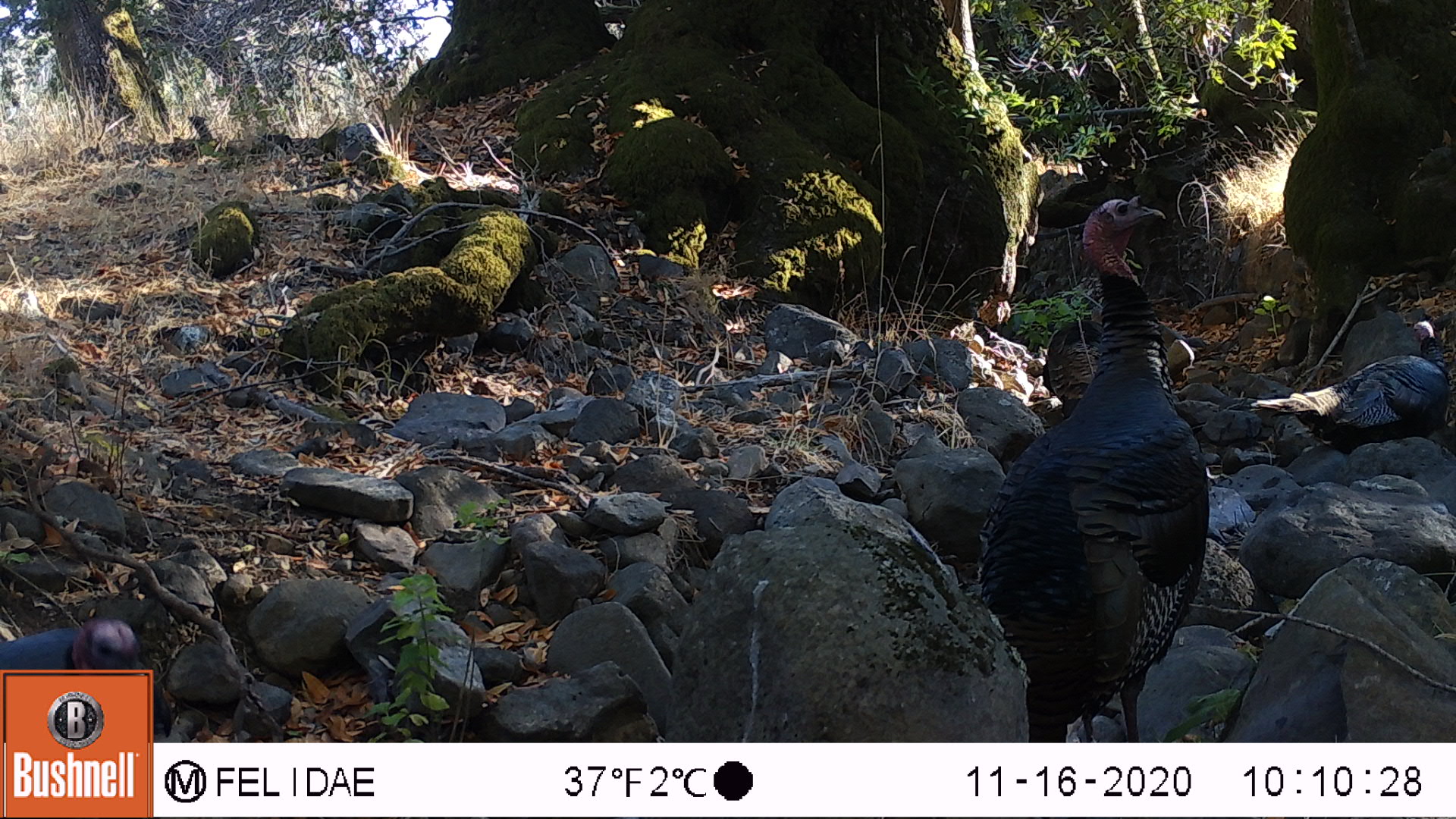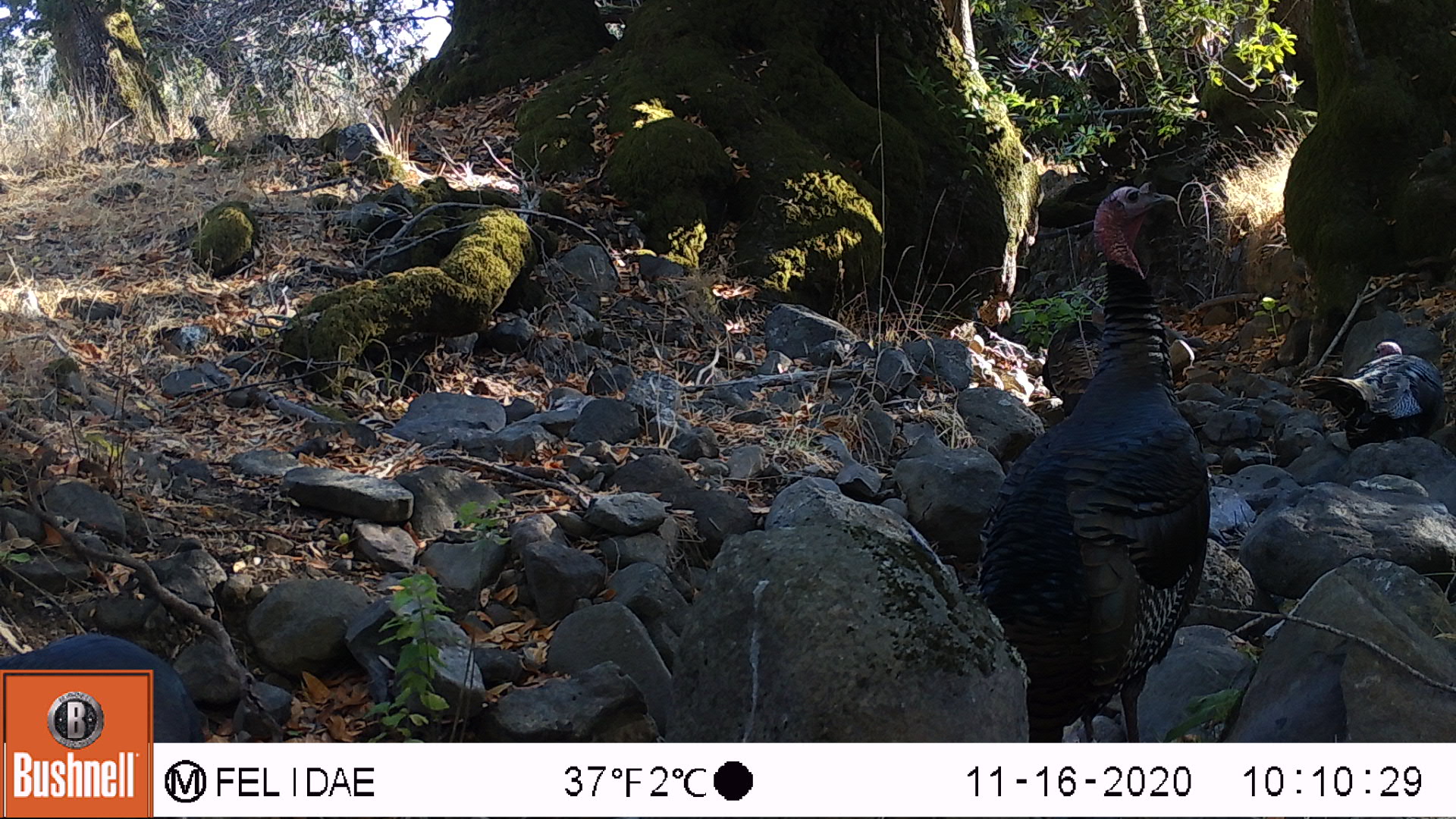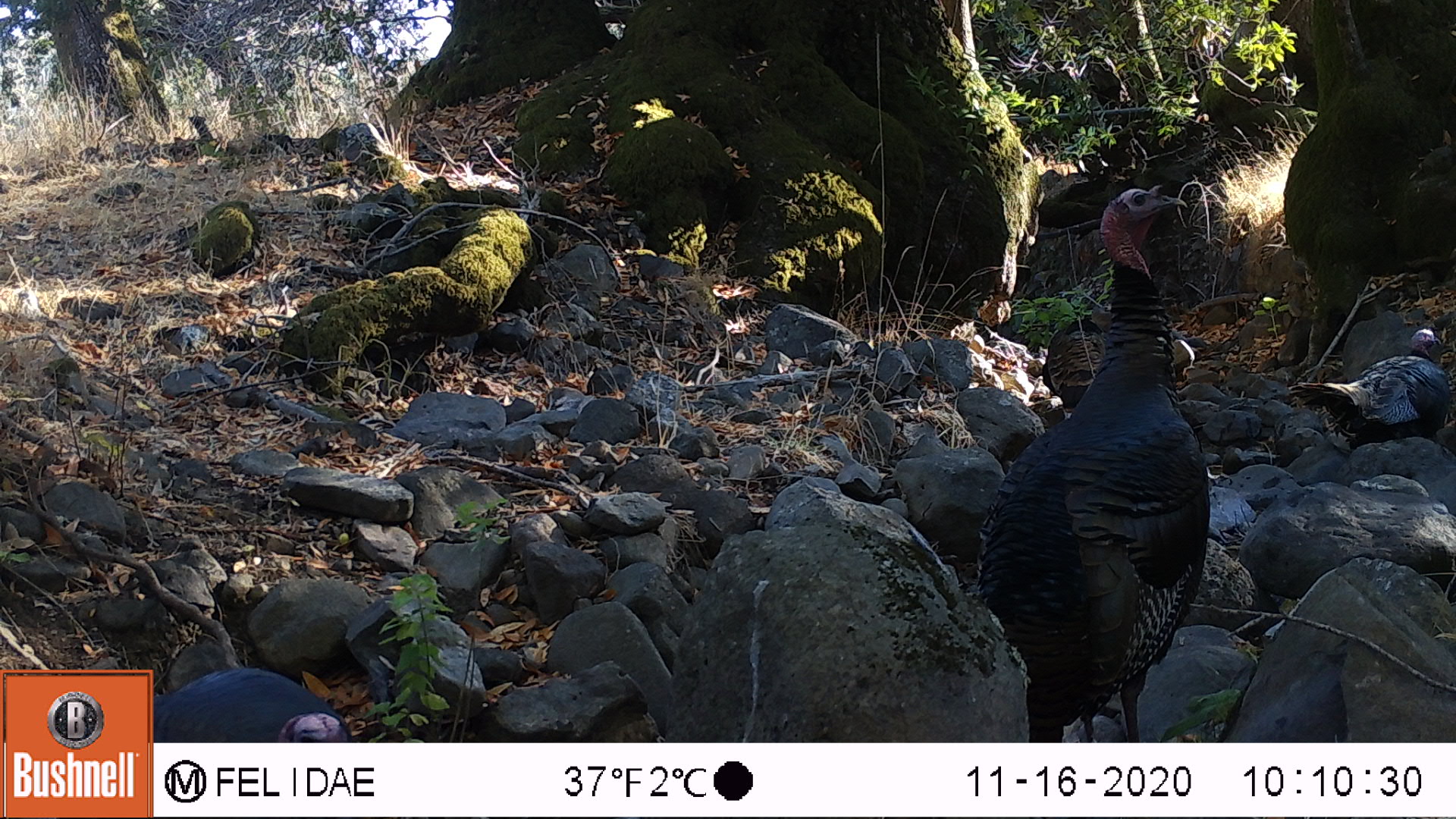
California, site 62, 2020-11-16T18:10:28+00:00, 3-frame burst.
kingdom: Animalia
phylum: Chordata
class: Aves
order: Galliformes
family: Phasianidae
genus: Meleagris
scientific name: Meleagris gallopavo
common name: turkey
Turkey (Meleagris gallopavo).